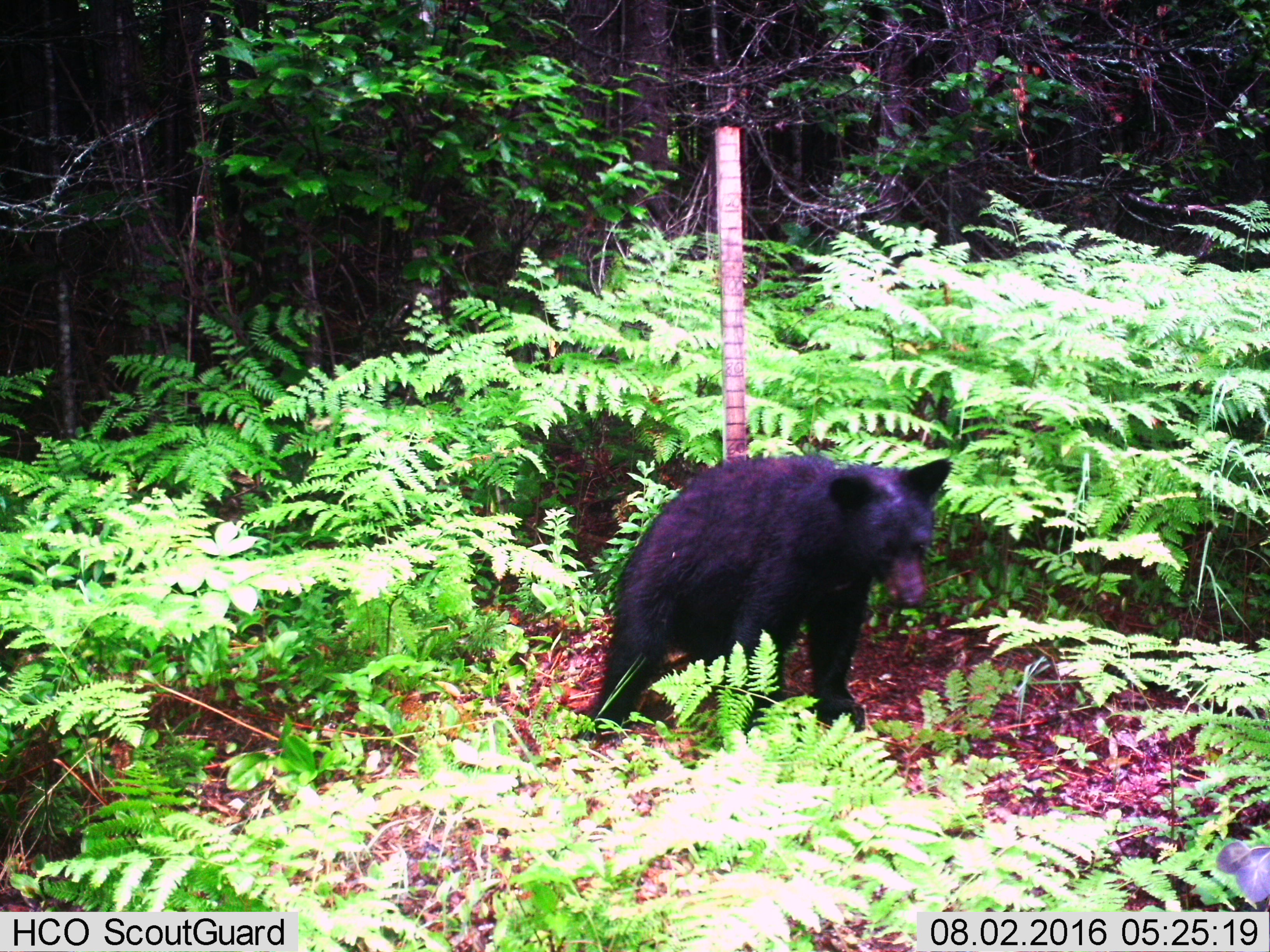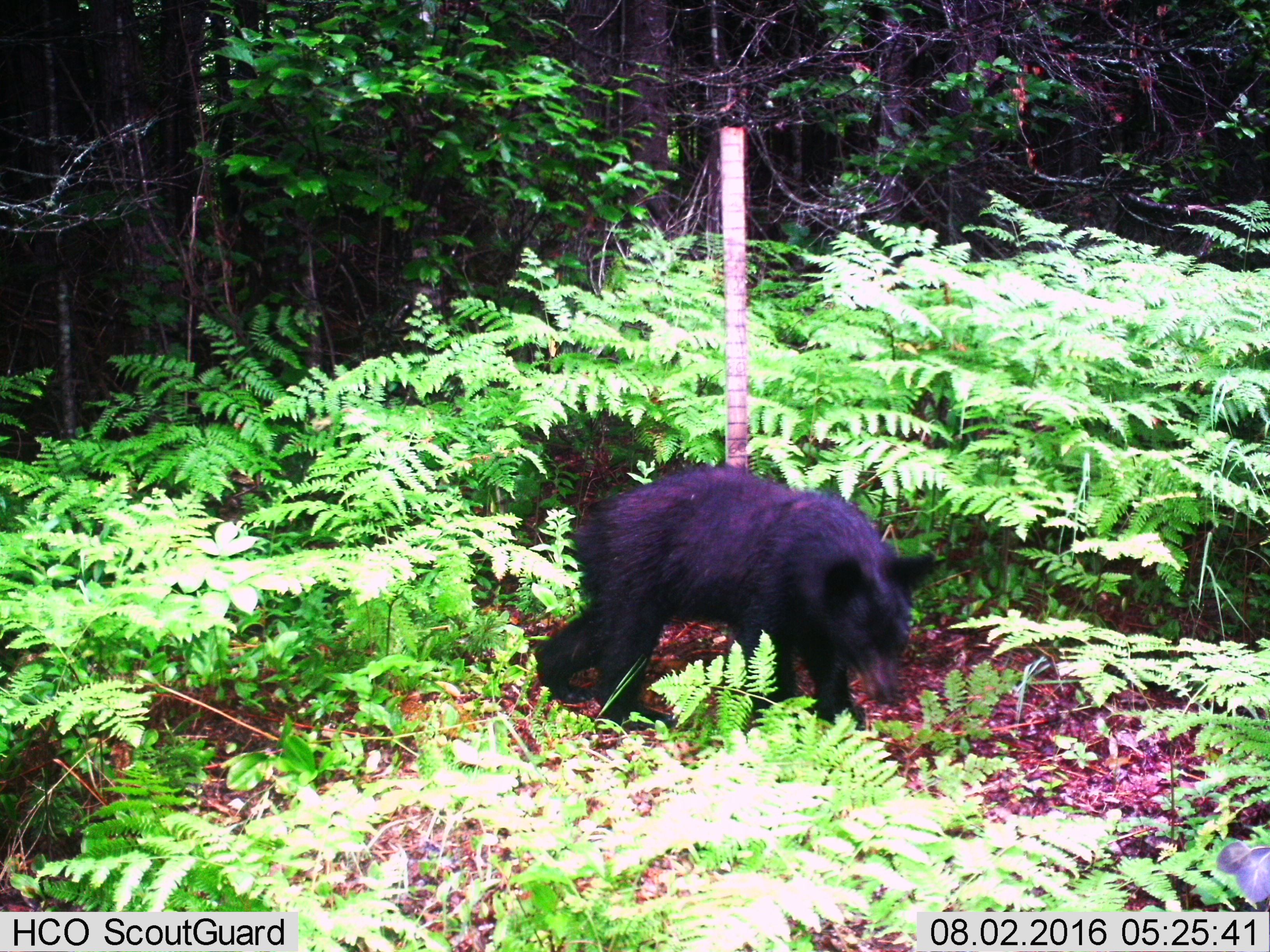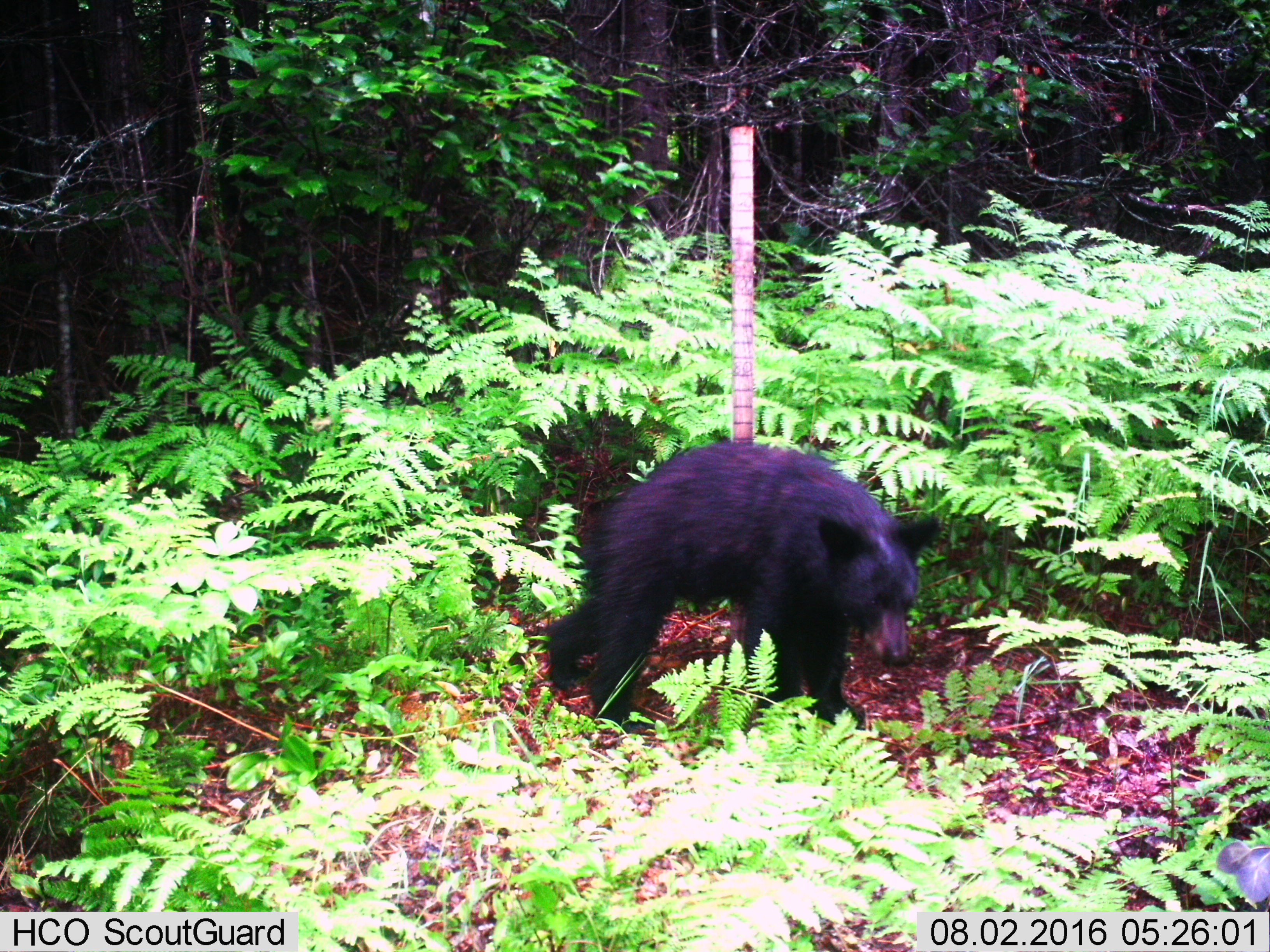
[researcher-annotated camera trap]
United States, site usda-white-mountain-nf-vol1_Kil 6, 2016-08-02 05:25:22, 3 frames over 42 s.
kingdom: Animalia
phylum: Chordata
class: Mammalia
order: Carnivora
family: Ursidae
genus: Ursus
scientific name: Ursus americanus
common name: black bear